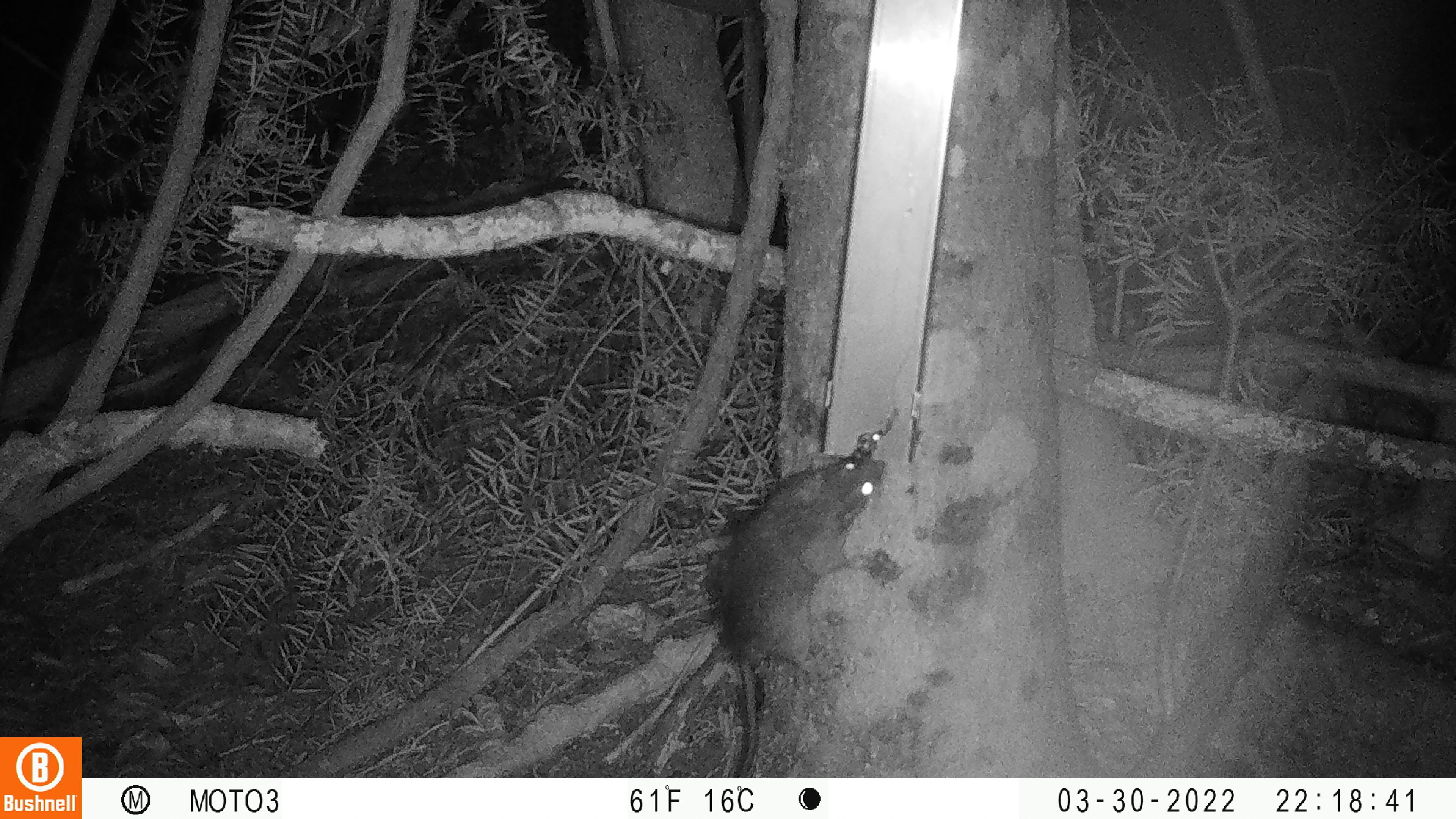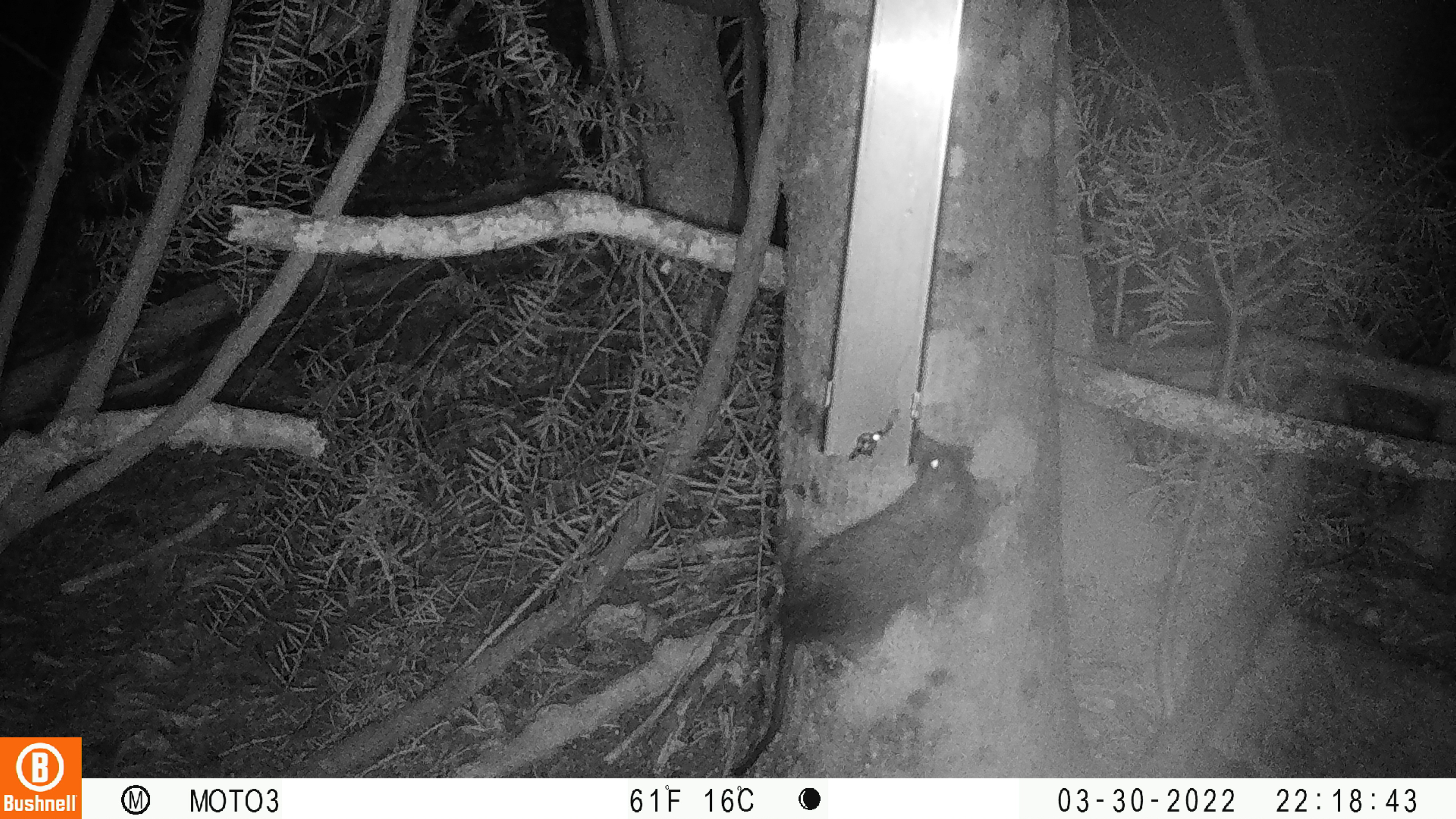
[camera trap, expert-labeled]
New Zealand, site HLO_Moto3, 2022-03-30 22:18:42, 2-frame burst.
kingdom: Animalia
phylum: Chordata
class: Mammalia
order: Rodentia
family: Muridae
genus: Rattus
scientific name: Rattus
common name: rat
Rat (Rattus).